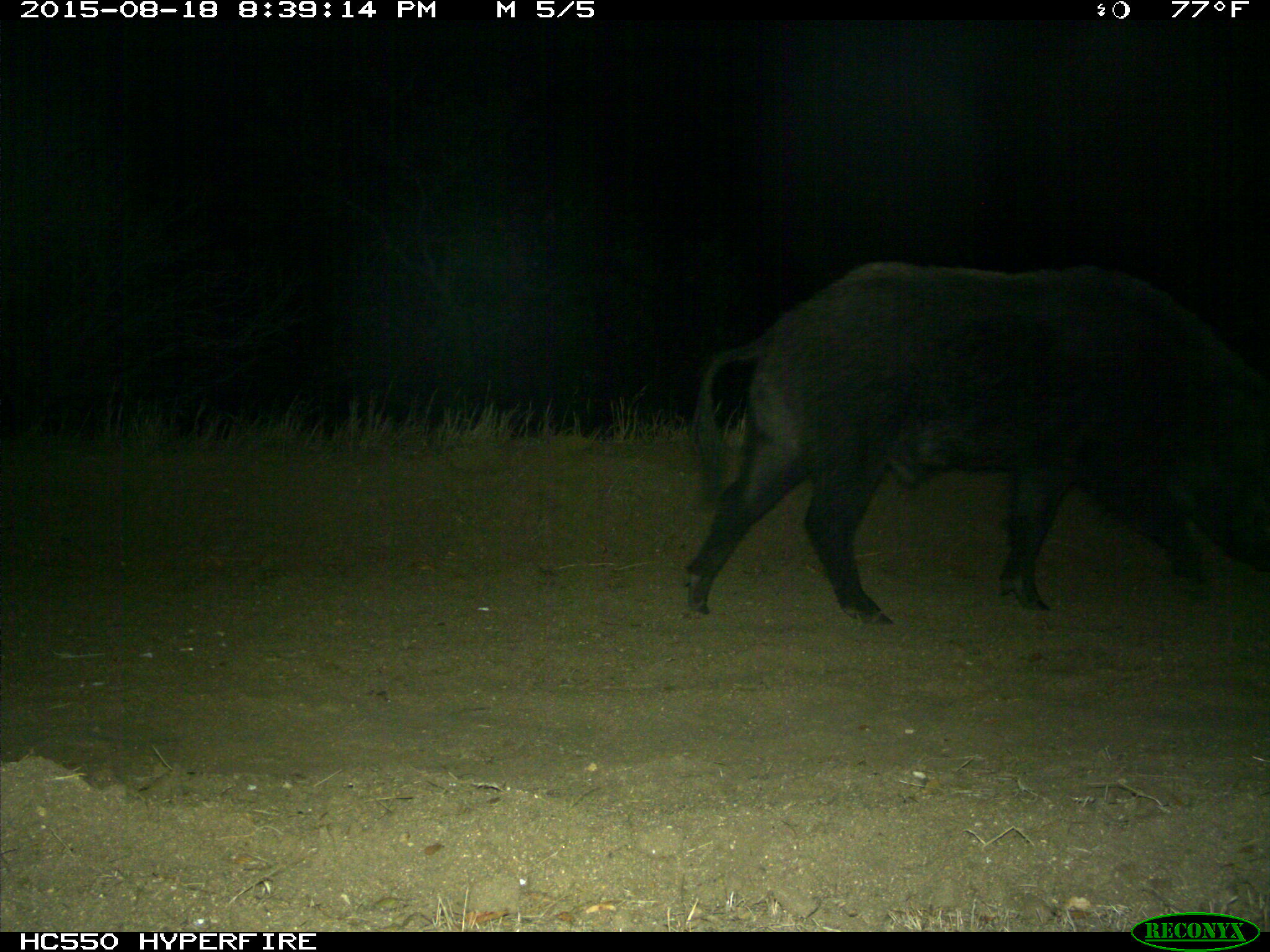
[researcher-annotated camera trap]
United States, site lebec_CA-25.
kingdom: Animalia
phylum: Chordata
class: Mammalia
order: Artiodactyla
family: Suidae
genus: Sus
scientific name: Sus scrofa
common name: wild boar